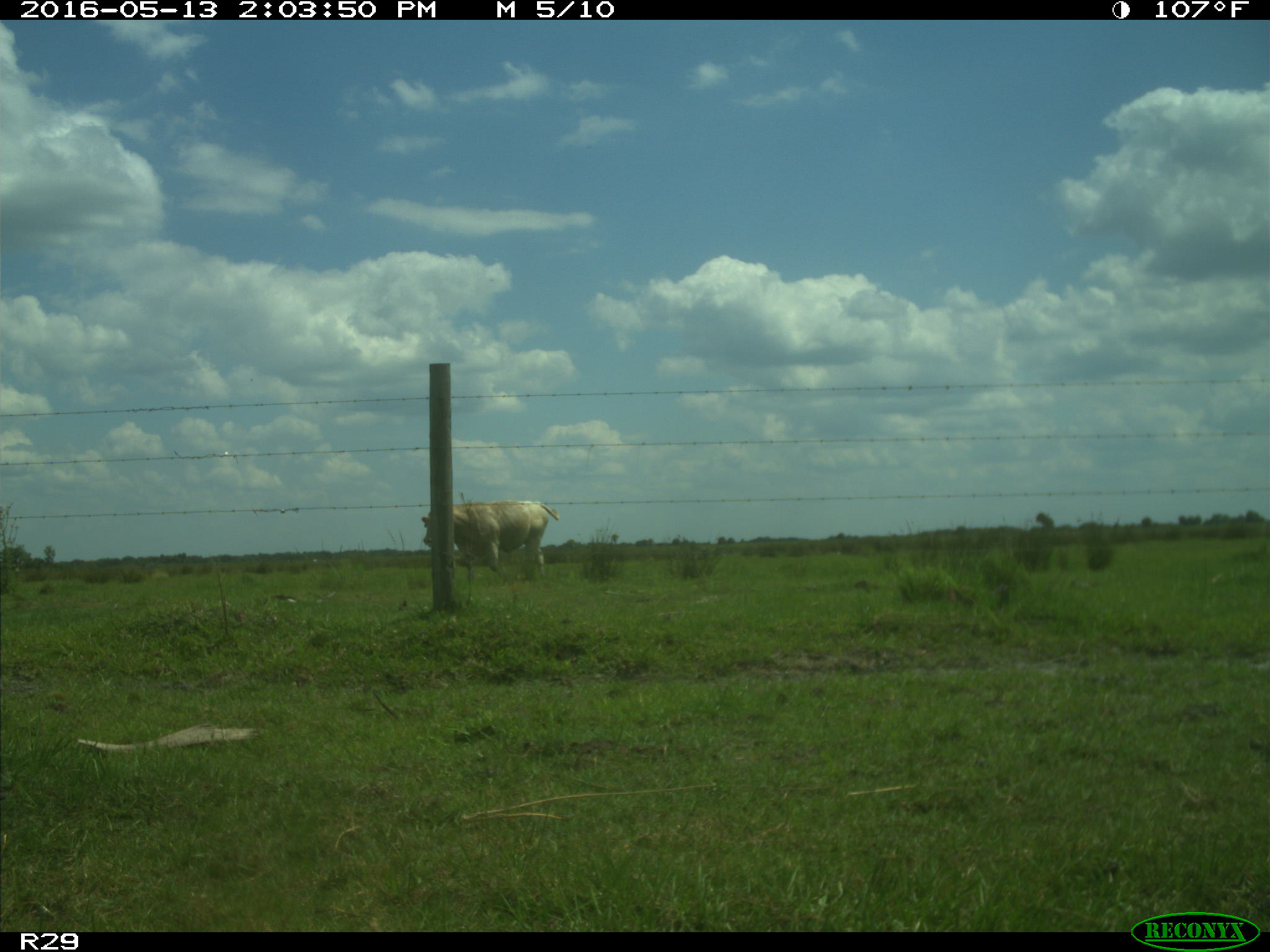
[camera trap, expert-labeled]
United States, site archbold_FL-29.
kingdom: Animalia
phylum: Chordata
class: Mammalia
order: Artiodactyla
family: Bovidae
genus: Bos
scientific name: Bos taurus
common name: domestic cow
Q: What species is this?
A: Bos taurus (domestic cow).